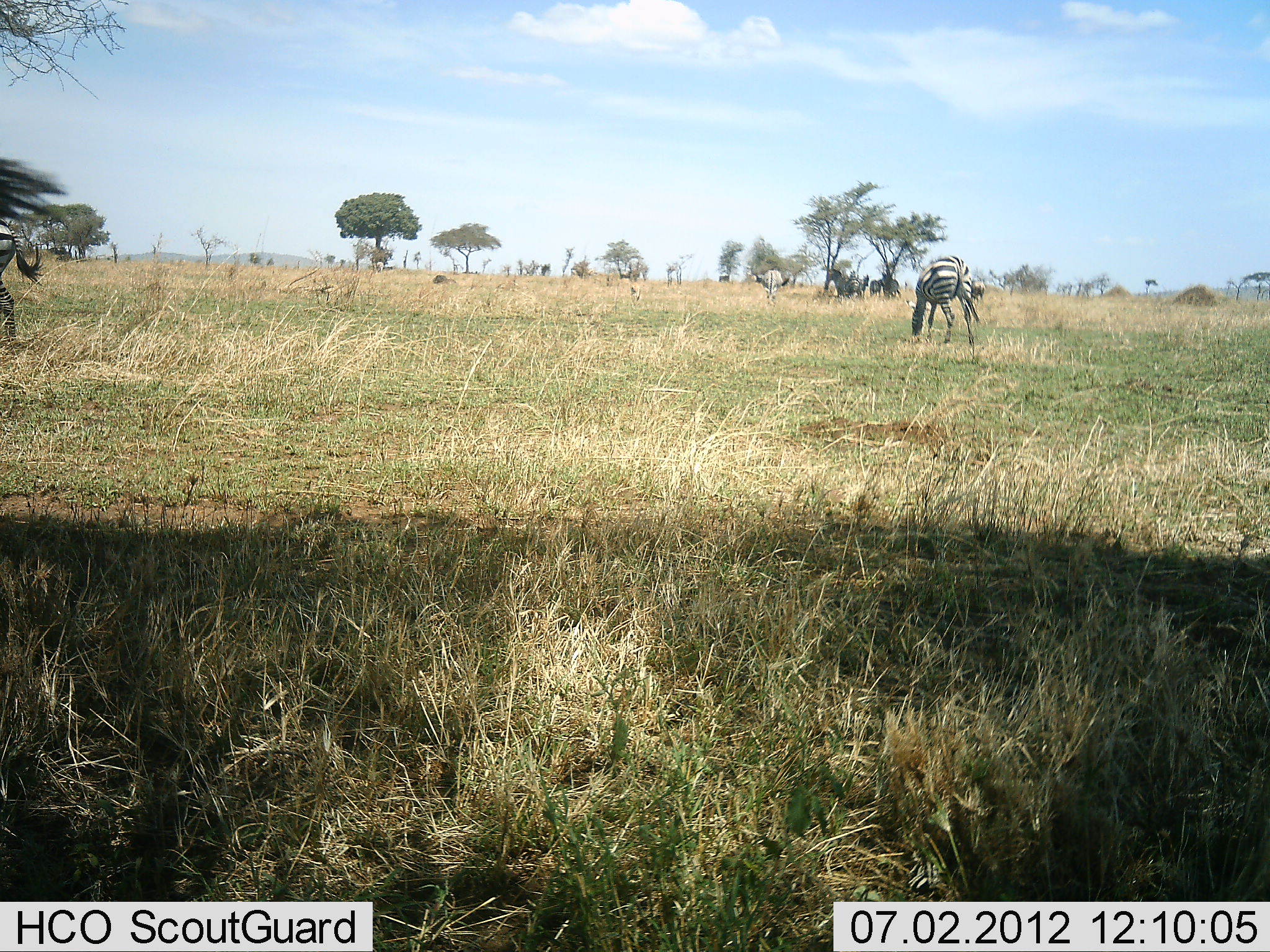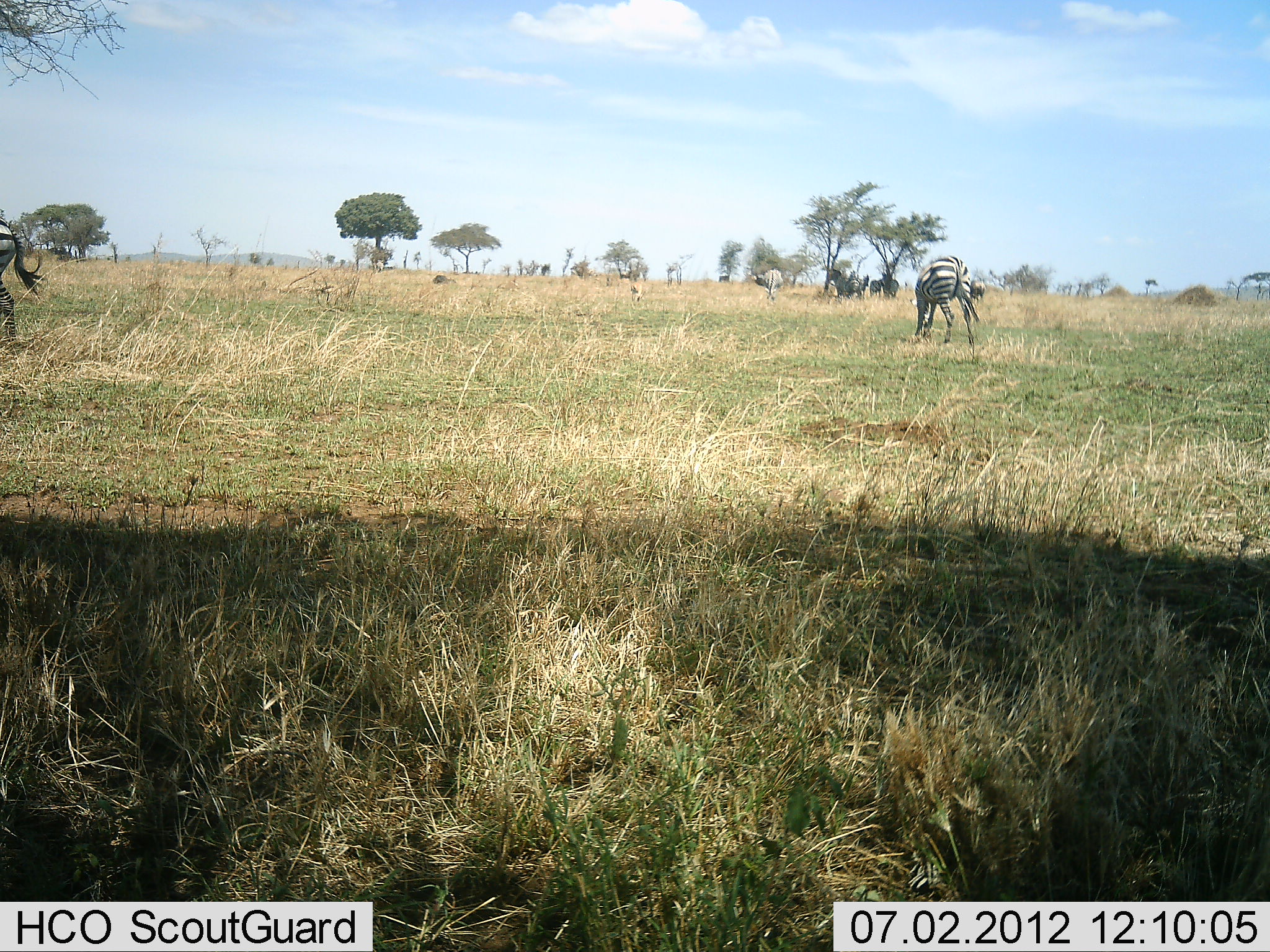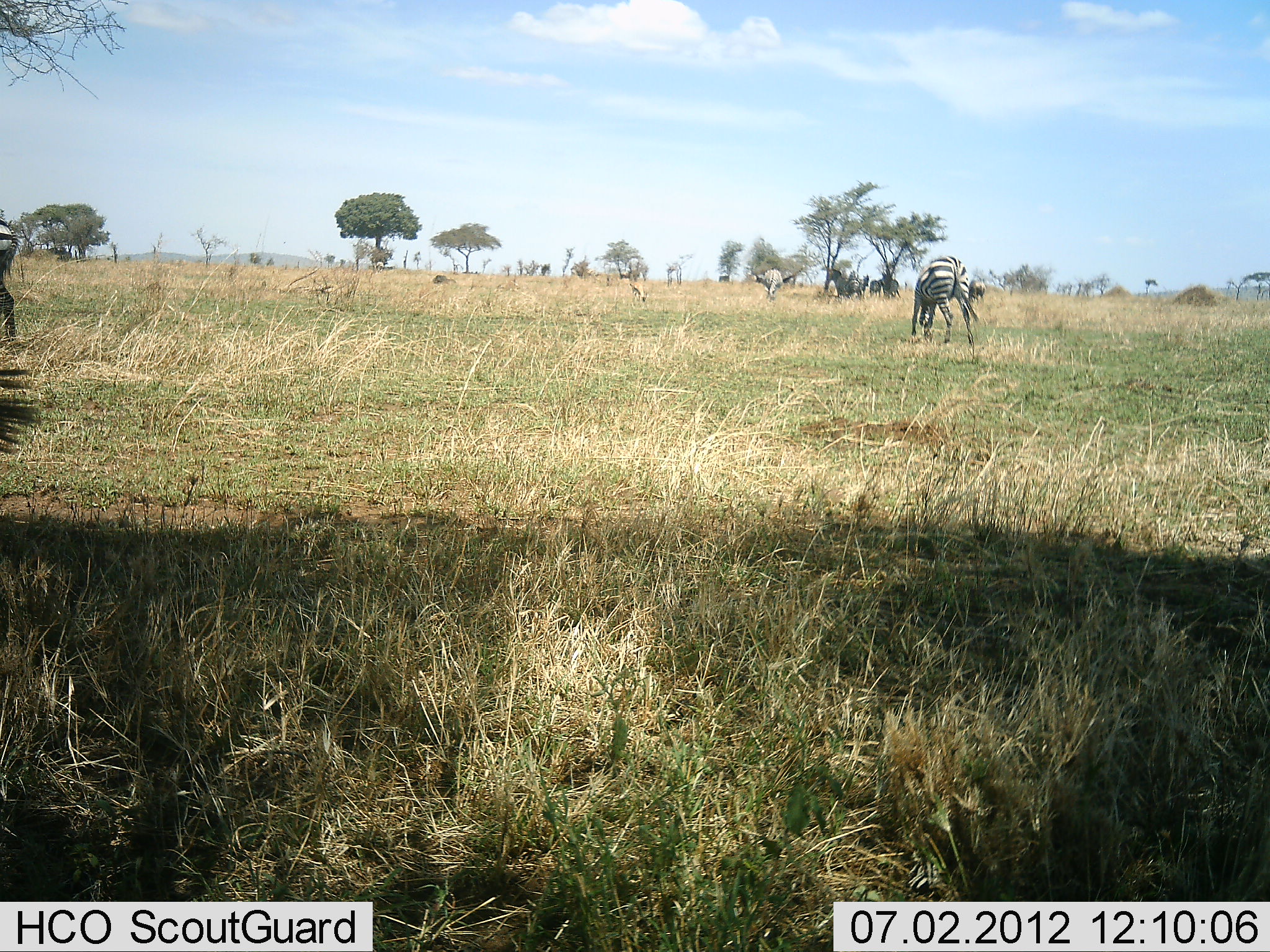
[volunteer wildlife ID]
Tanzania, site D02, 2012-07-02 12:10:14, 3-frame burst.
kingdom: Animalia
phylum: Chordata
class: Mammalia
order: Perissodactyla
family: Equidae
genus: Equus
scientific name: Equus quagga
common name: plains zebra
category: zebra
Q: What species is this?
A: Zebra (plains zebra) (Equus quagga).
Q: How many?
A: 4.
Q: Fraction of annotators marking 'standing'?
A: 27%.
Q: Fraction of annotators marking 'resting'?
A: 0%.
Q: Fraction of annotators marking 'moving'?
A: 7%.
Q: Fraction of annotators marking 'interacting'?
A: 0%.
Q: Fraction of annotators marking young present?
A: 0%.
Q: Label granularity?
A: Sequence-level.